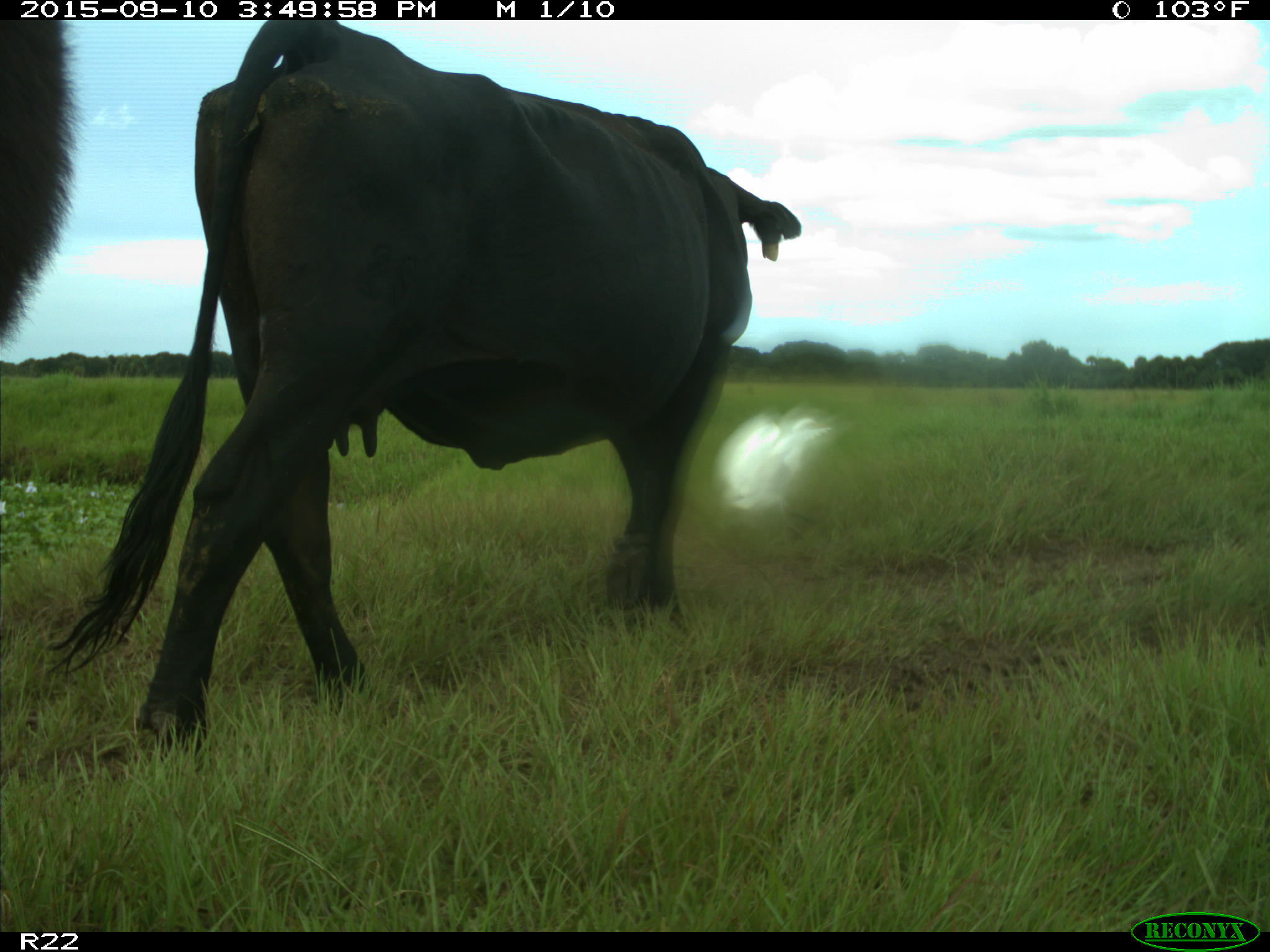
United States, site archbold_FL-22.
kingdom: Animalia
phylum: Chordata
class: Mammalia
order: Artiodactyla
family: Bovidae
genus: Bos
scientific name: Bos taurus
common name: domestic cow